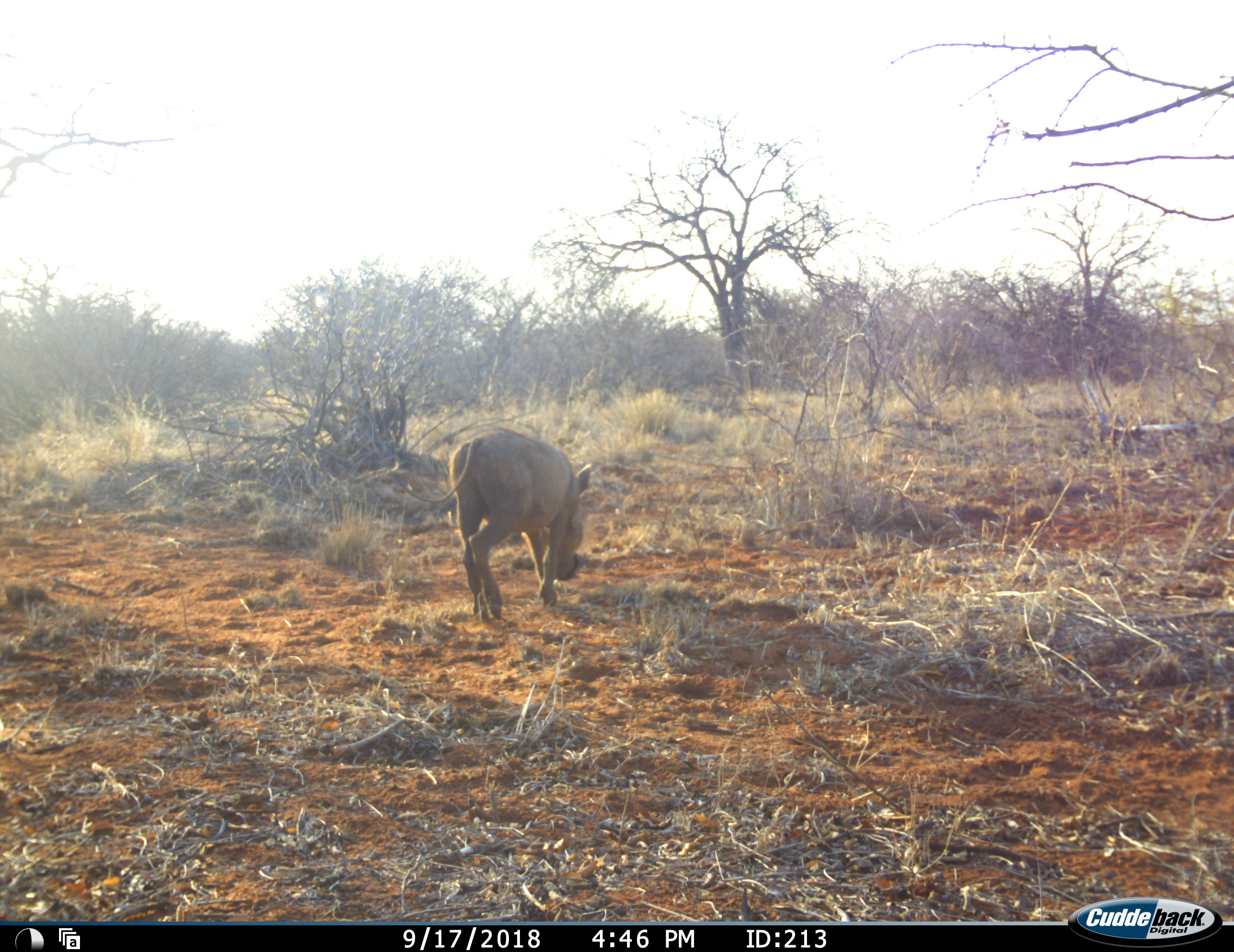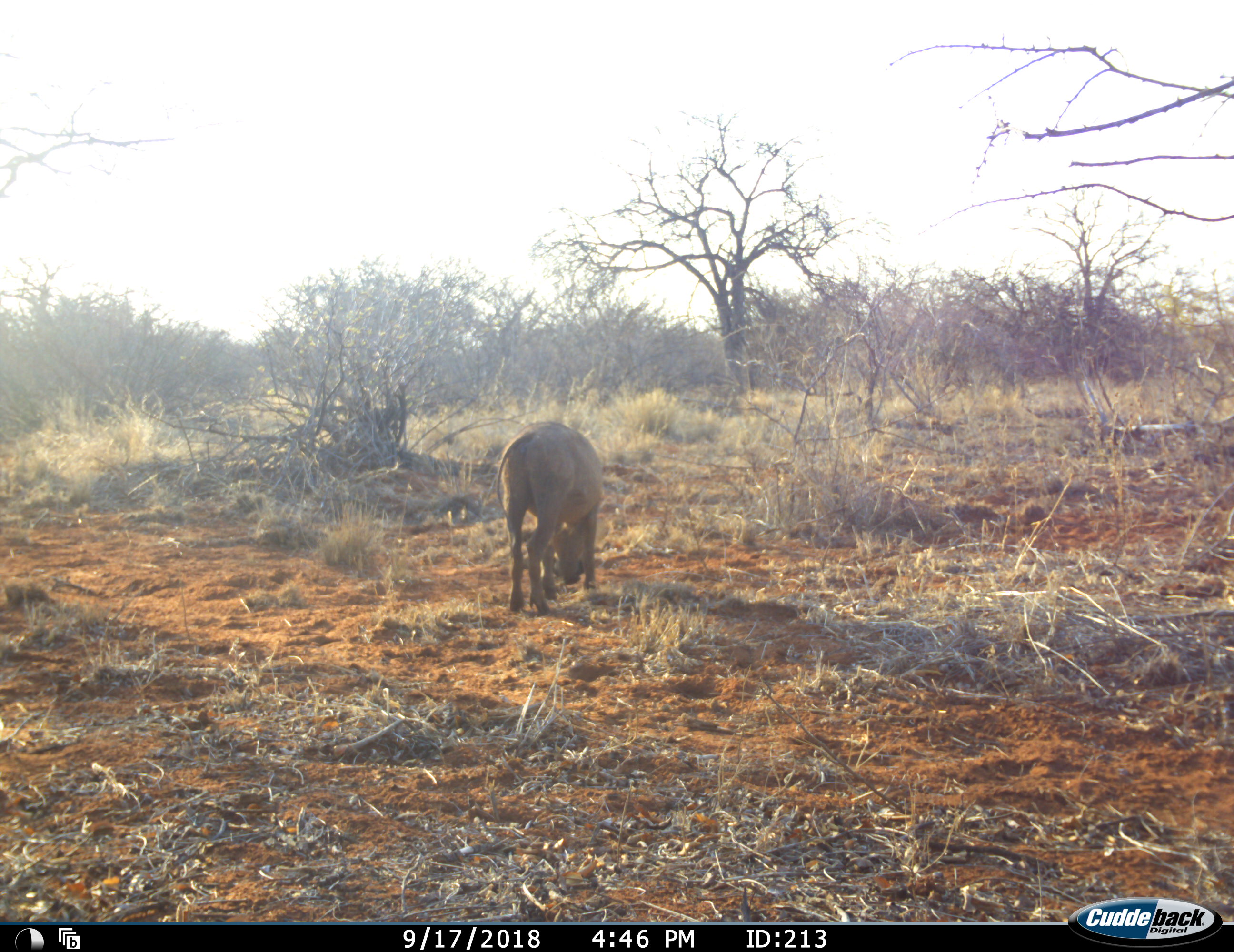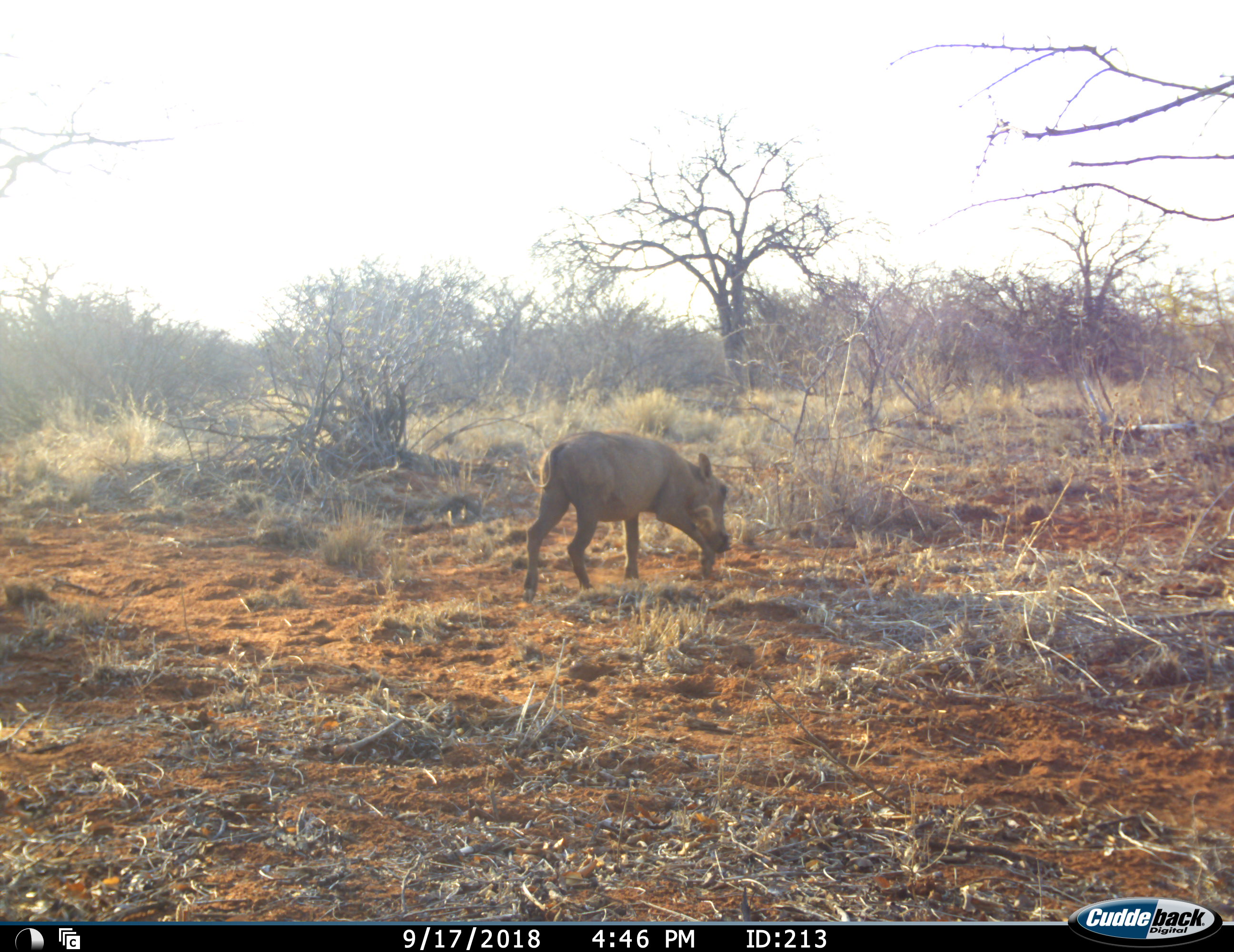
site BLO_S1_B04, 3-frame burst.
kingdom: Animalia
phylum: Chordata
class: Mammalia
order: Artiodactyla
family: Suidae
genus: Phacochoerus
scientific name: Phacochoerus africanus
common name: warthog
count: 1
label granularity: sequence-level